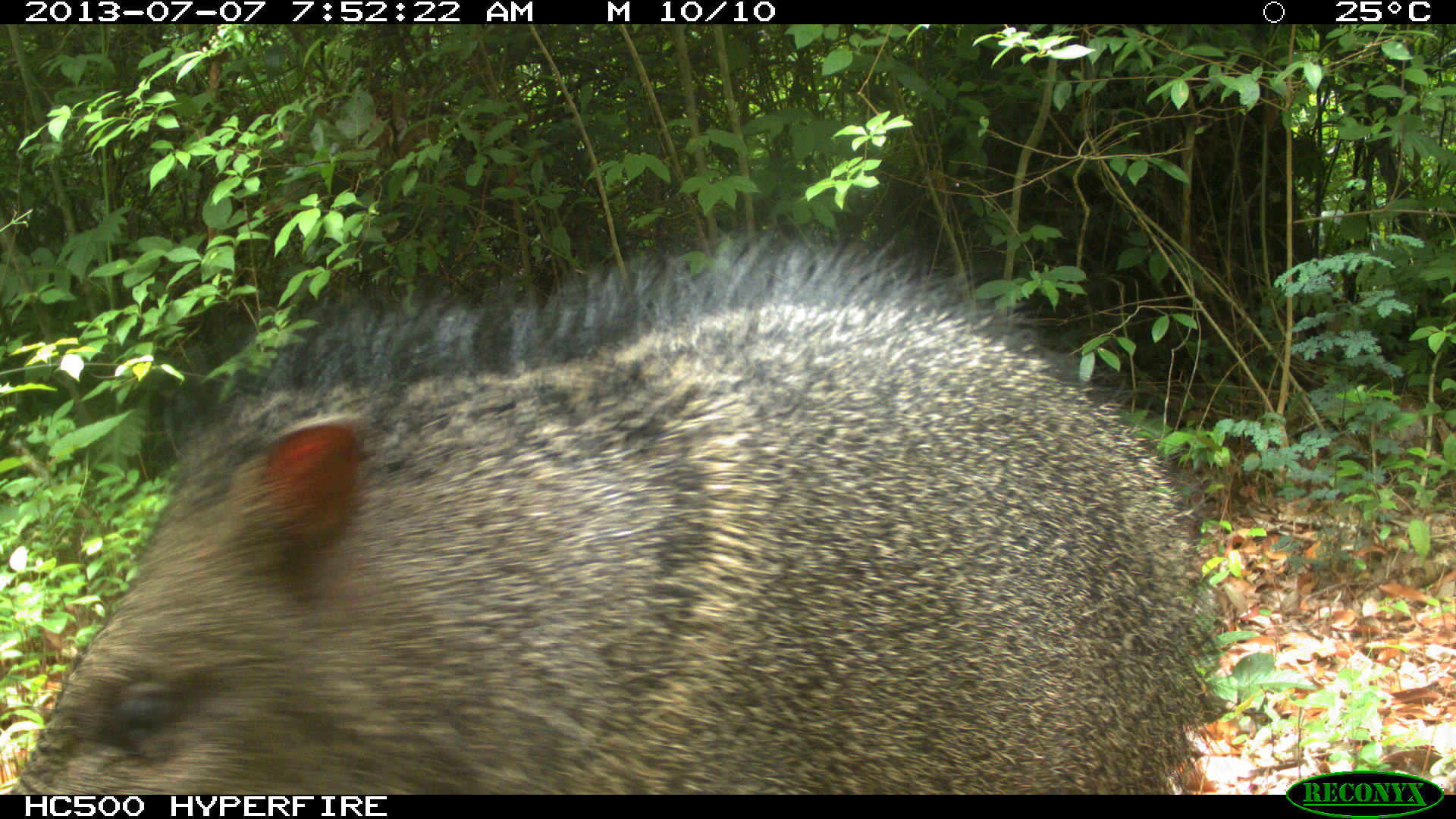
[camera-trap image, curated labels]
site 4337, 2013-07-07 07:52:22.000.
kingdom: Animalia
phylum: Chordata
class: Mammalia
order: Artiodactyla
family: Tayassuidae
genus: Pecari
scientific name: Pecari tajacu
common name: collared peccary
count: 1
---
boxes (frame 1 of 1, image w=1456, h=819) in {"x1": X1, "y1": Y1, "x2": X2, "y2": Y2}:
pecari tajacu: {"x1": 8, "y1": 239, "x2": 1221, "y2": 792}